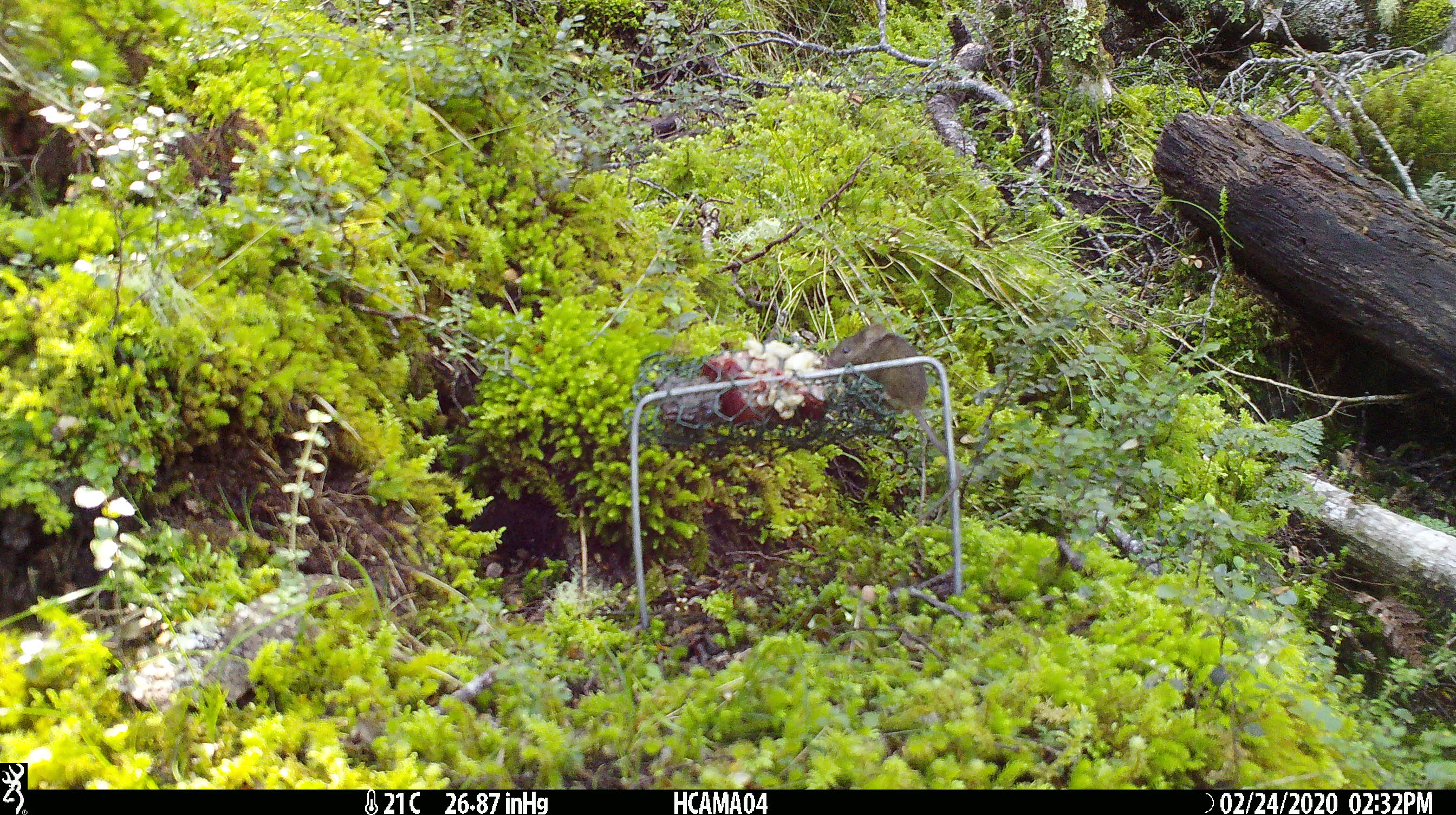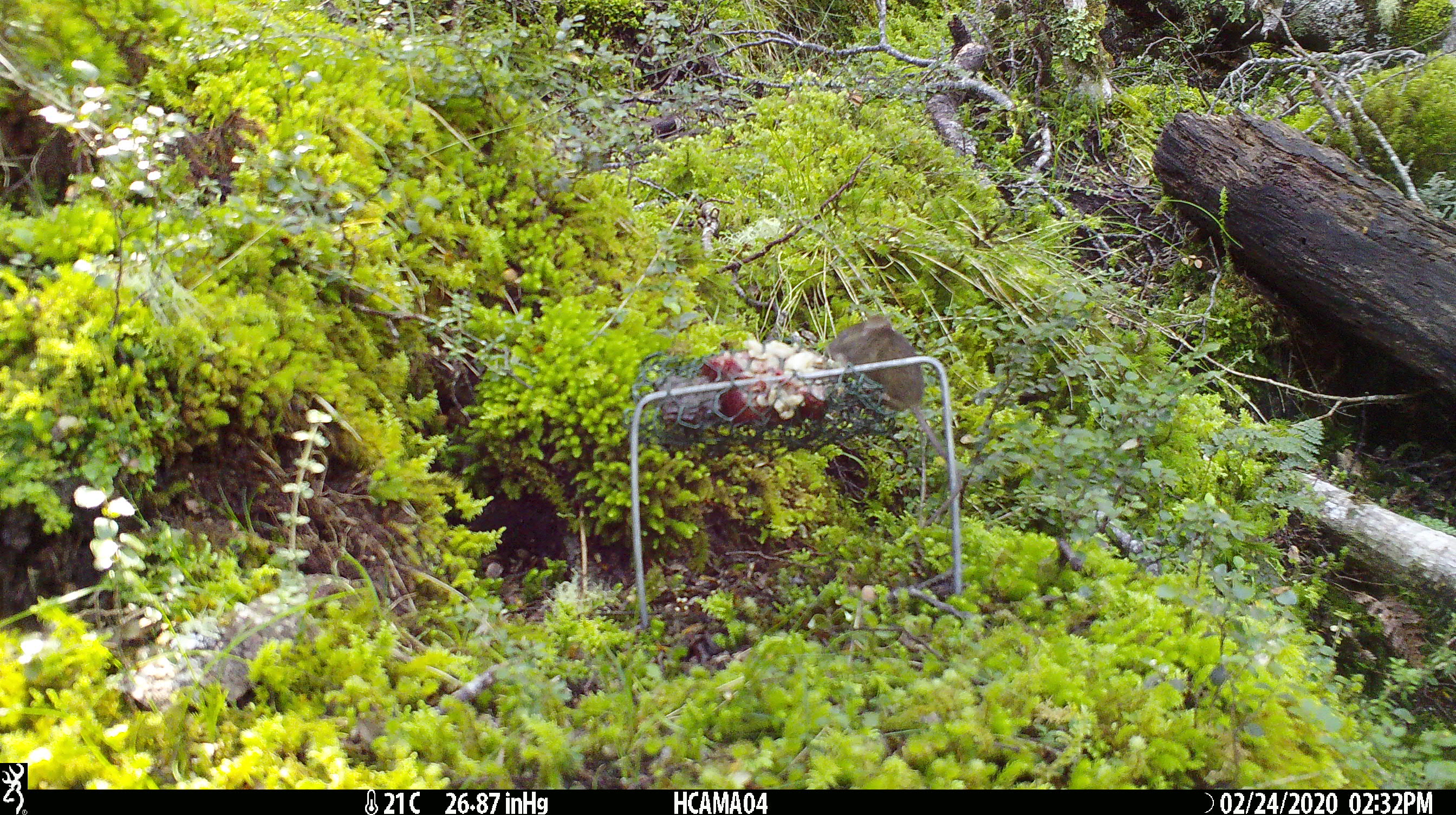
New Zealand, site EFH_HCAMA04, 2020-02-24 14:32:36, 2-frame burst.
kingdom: Animalia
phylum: Chordata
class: Mammalia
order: Rodentia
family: Muridae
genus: Mus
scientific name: Mus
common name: mouse